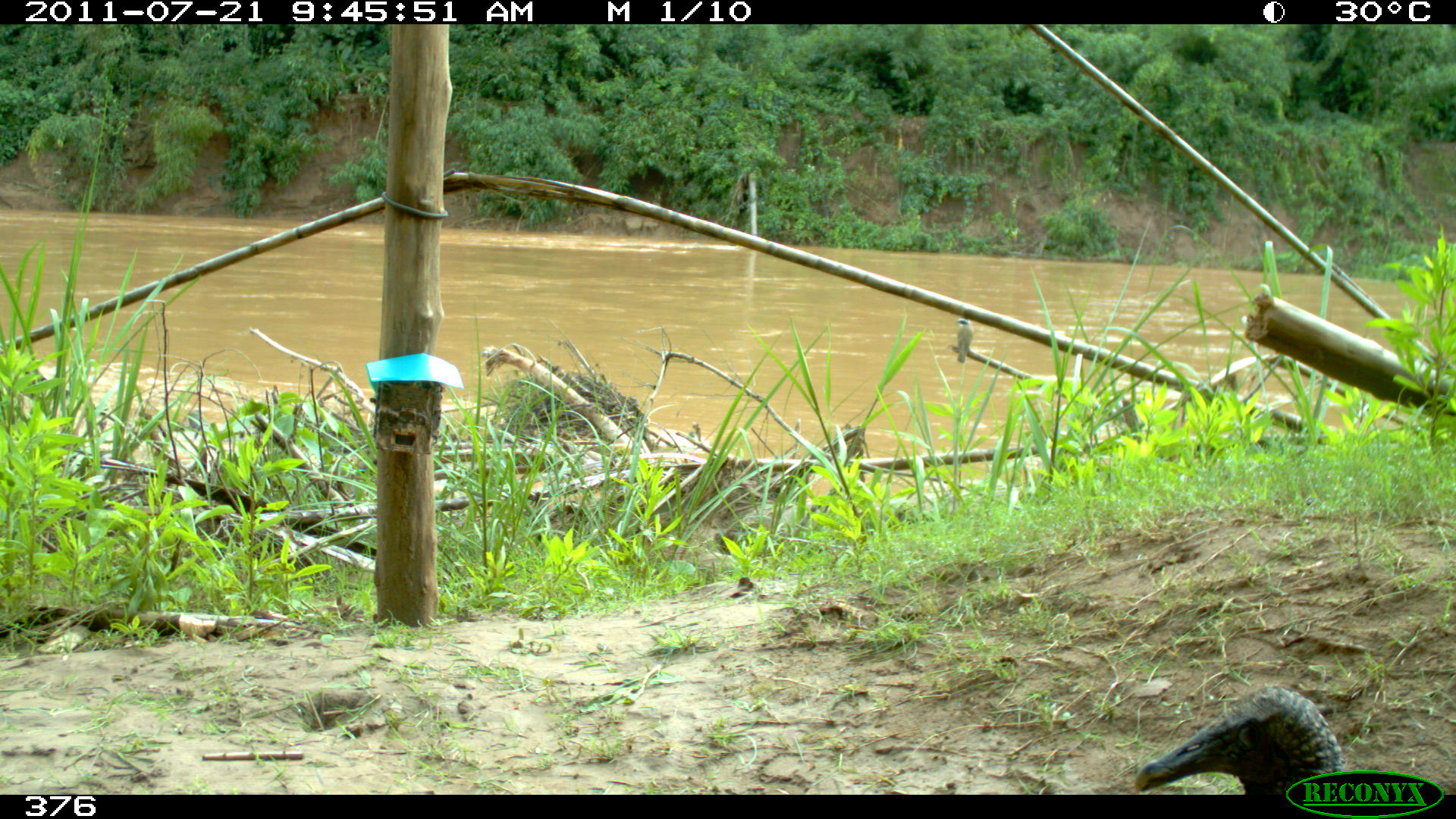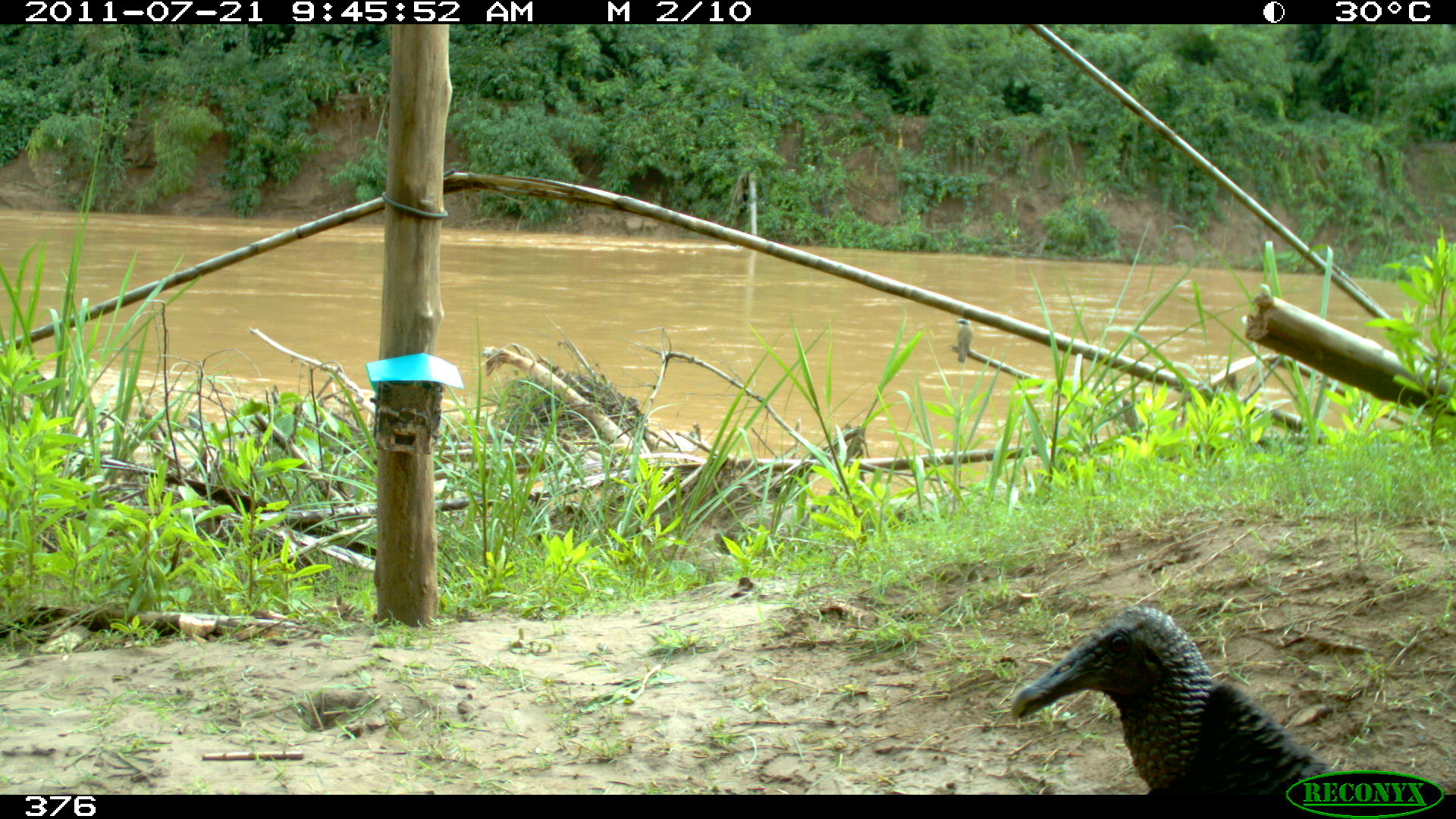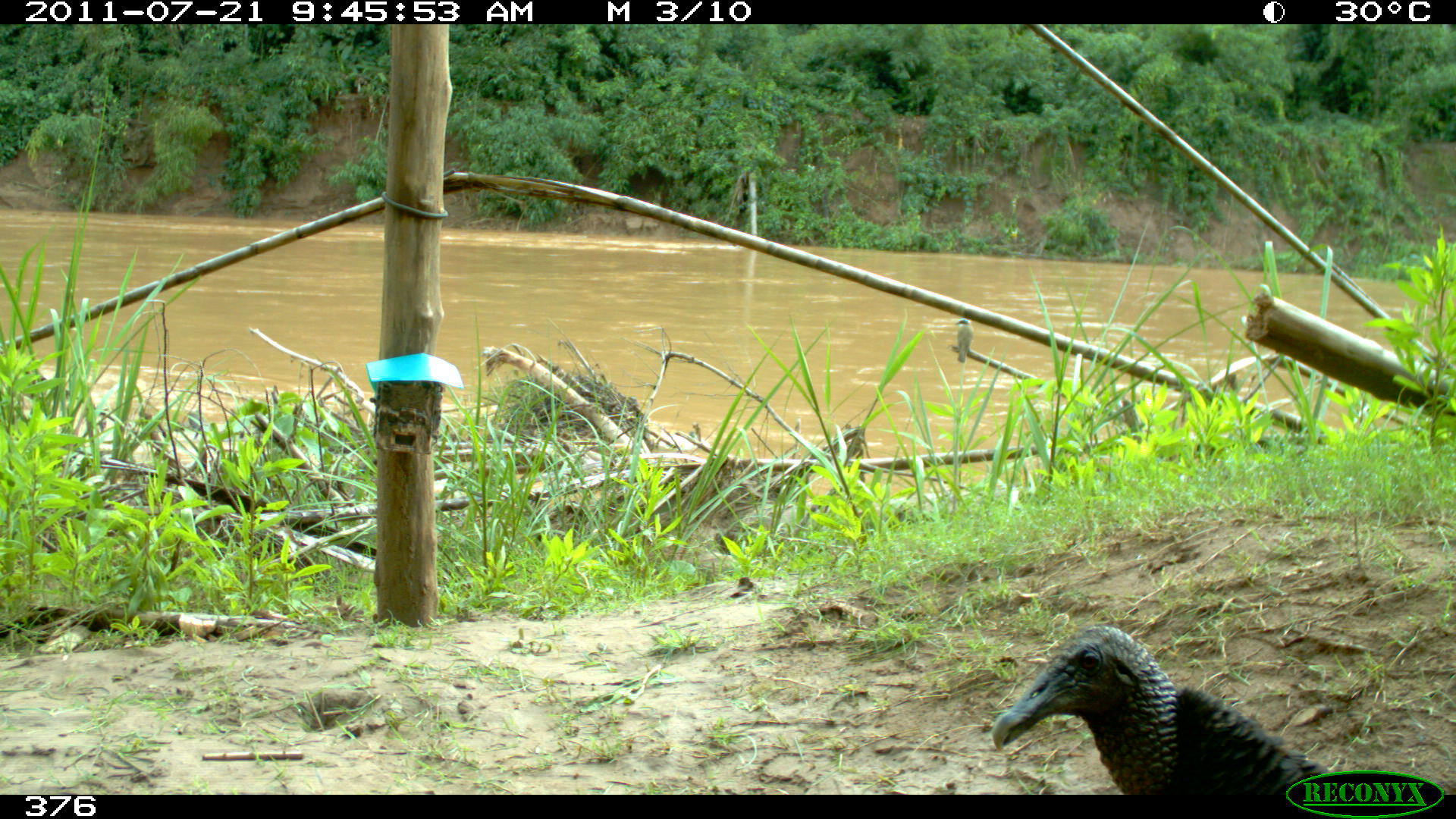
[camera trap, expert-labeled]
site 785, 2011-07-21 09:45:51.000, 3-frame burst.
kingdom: Animalia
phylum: Chordata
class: Aves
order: Cathartiformes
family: Cathartidae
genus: Coragyps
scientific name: Coragyps atratus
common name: black vulture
Coragyps atratus (black vulture).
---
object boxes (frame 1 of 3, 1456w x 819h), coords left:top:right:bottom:
coragyps atratus: 1124:685:1346:794; 955:316:973:363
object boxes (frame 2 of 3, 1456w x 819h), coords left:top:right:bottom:
coragyps atratus: 1006:604:1348:794; 955:319:972:363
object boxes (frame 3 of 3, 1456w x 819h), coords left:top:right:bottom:
coragyps atratus: 988:623:1339:792; 955:317:972:363